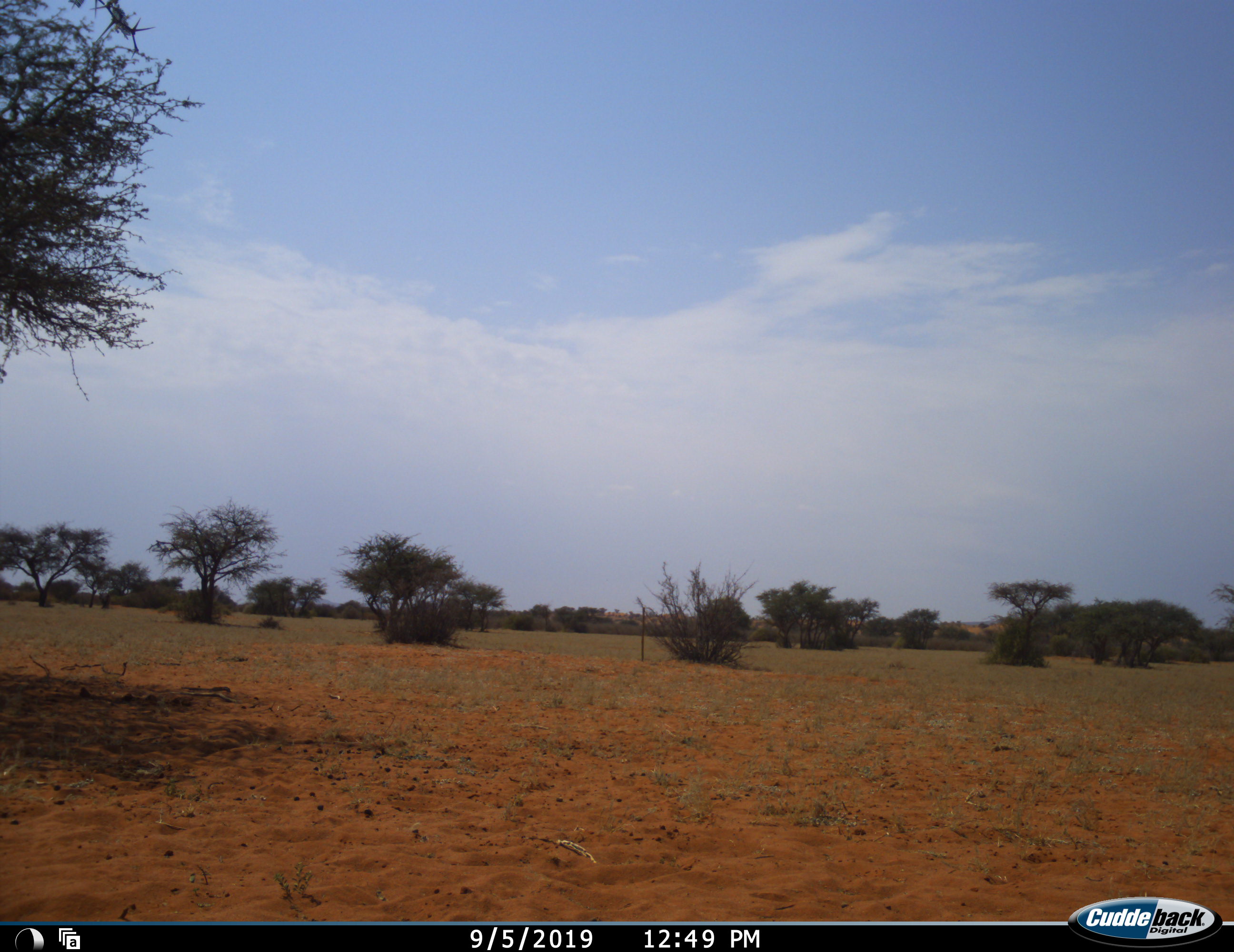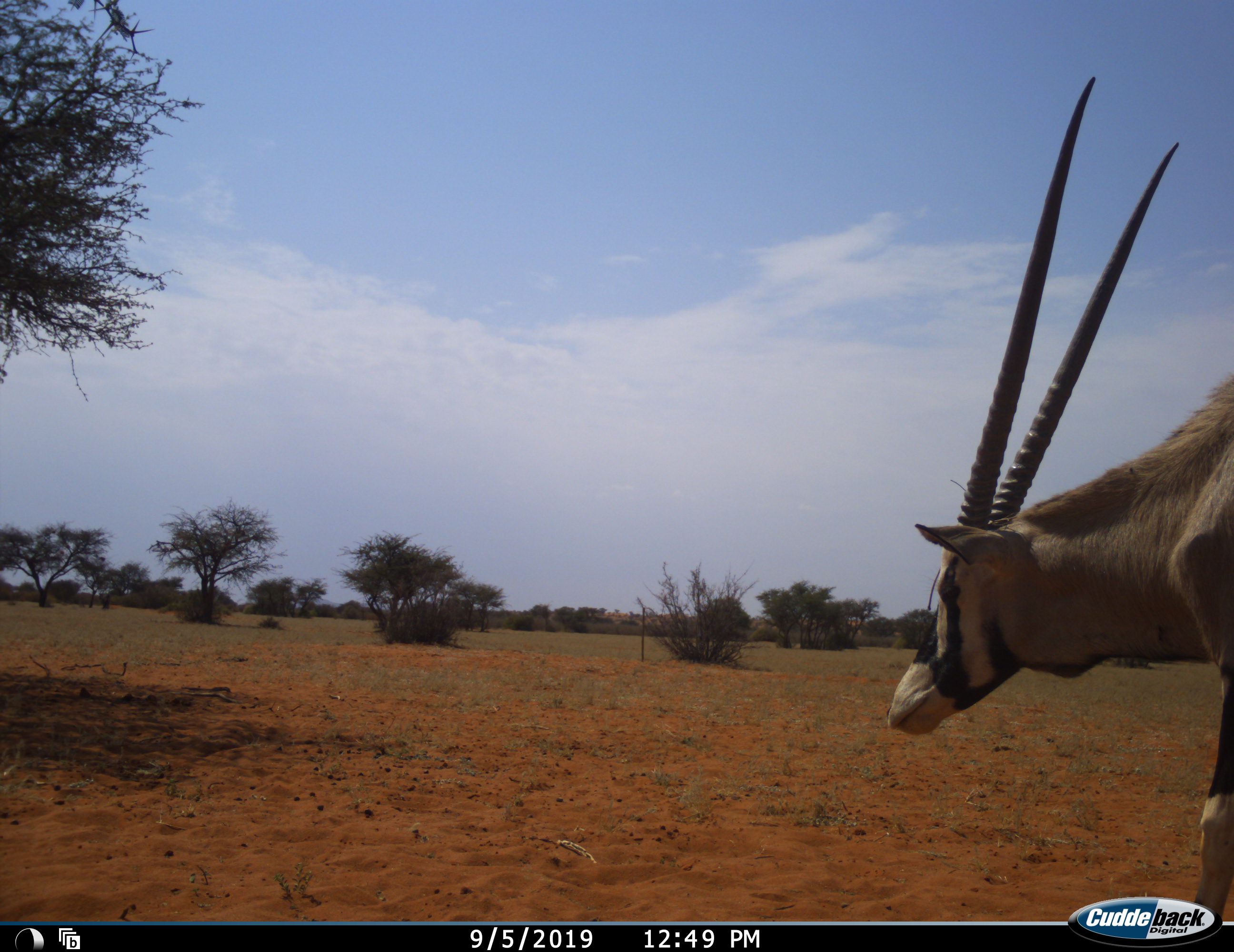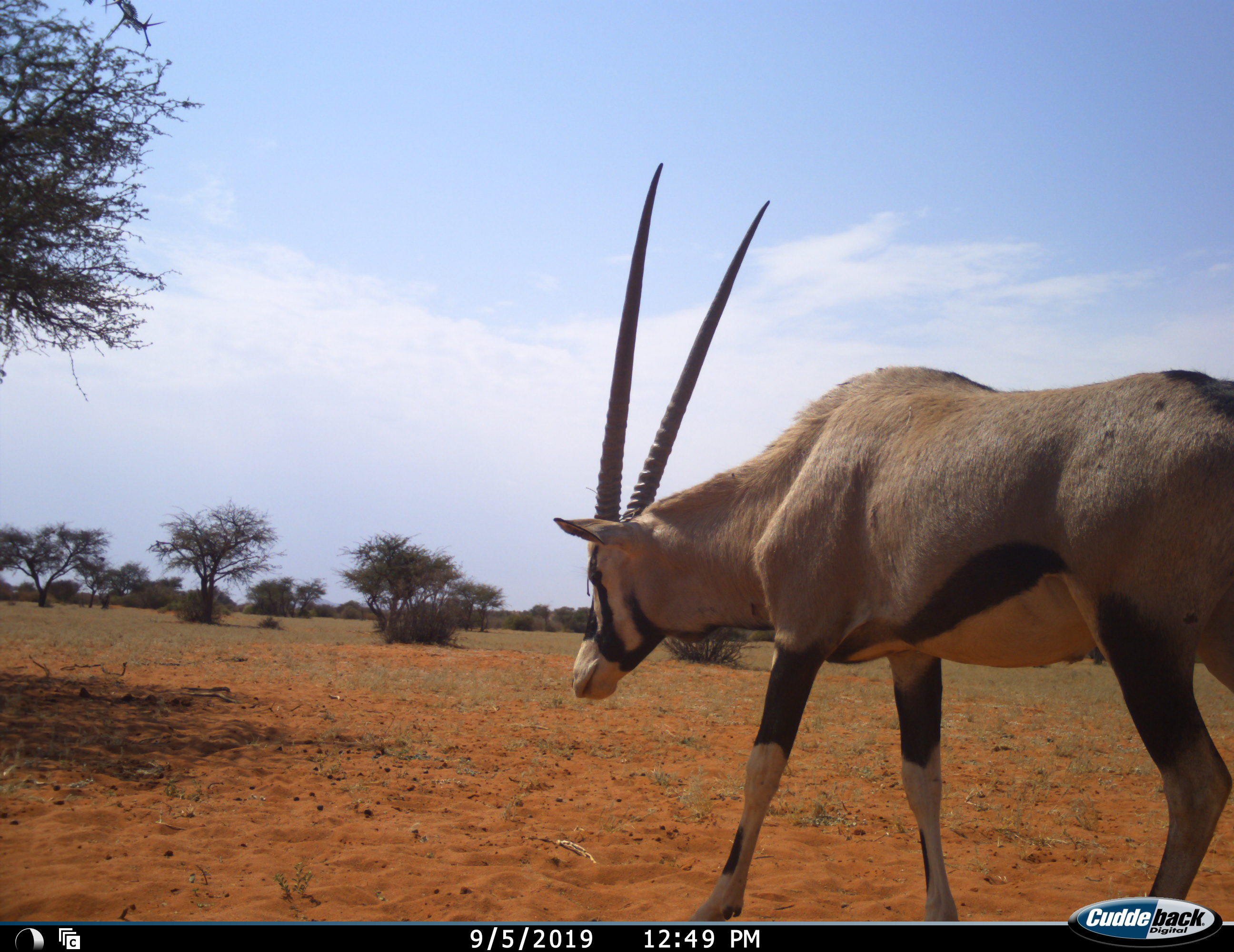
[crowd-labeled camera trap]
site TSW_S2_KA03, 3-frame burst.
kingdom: Animalia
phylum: Chordata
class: Mammalia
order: Artiodactyla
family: Bovidae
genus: Oryx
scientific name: Oryx gazella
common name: gemsbok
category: oryx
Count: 1.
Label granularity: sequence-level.